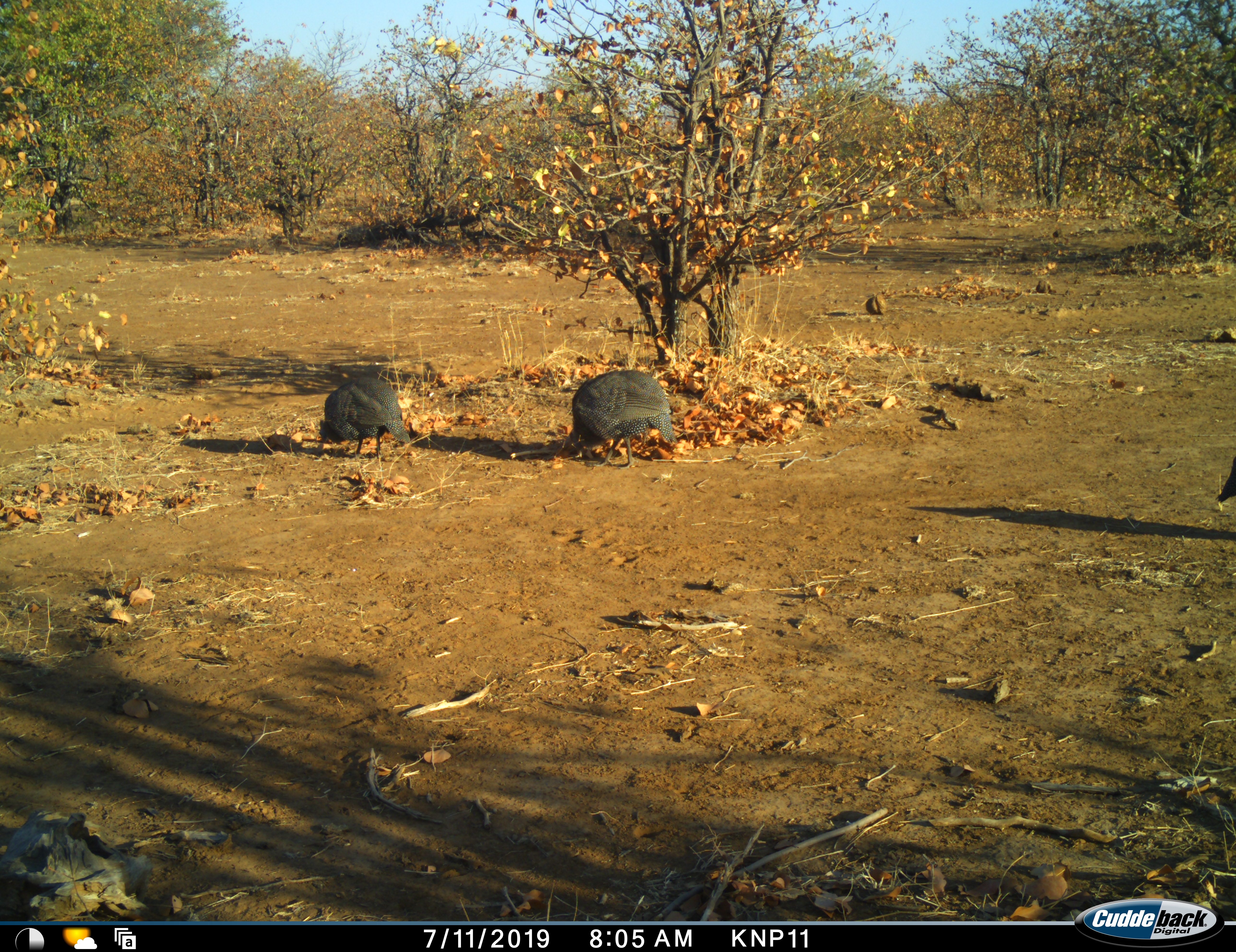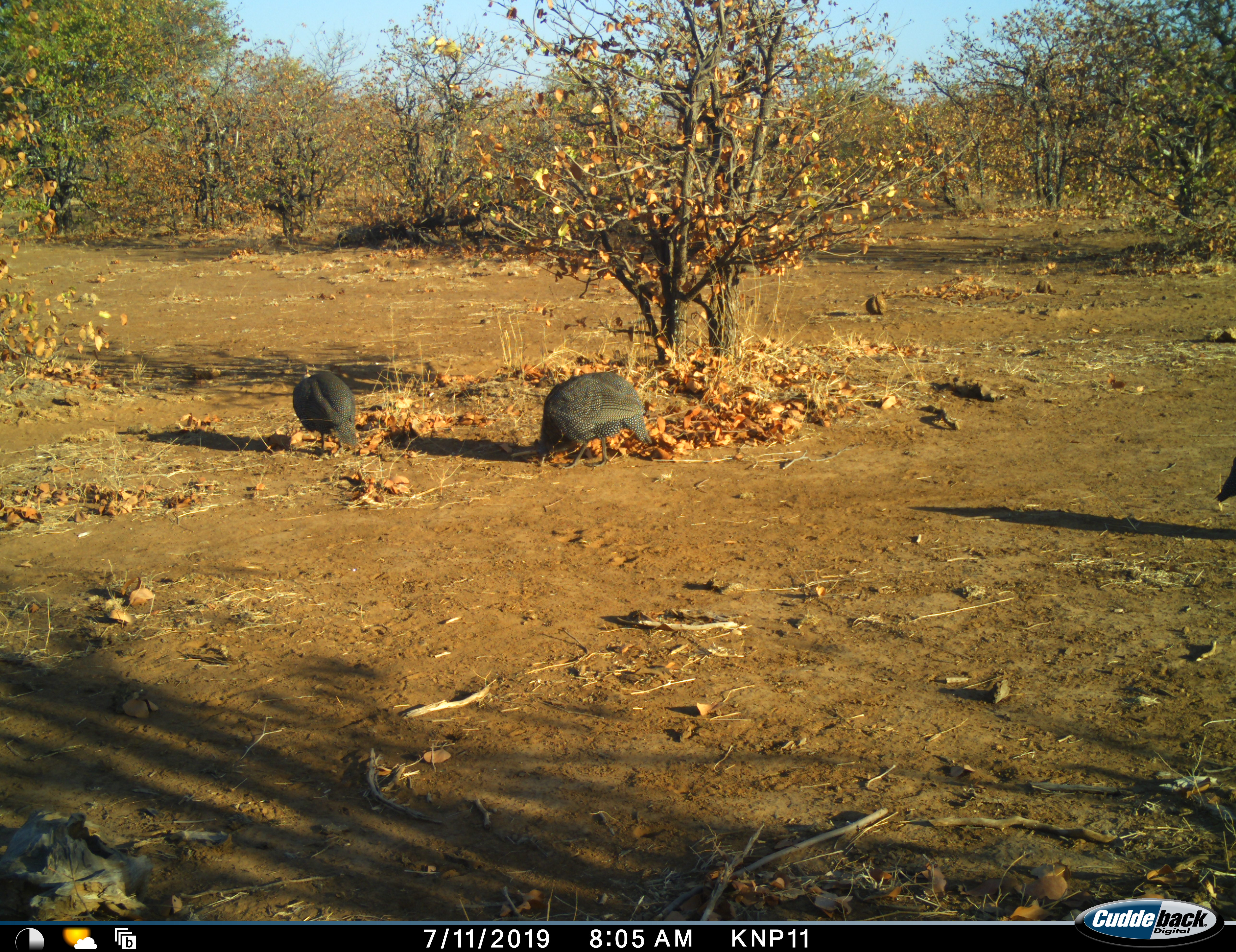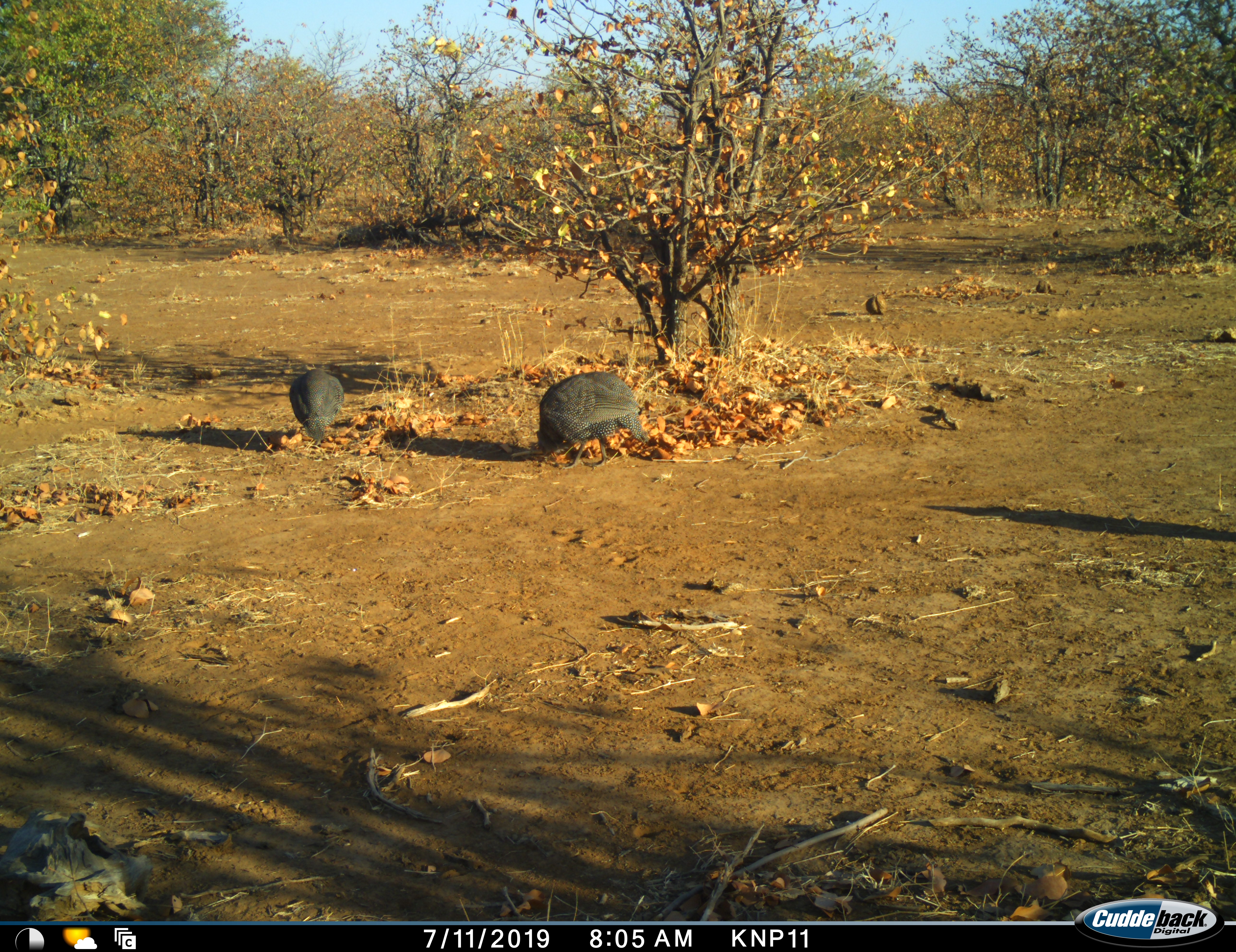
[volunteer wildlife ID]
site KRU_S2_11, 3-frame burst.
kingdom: Animalia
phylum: Chordata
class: Aves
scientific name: Aves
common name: bird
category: birdother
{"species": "birdother (bird) (Aves)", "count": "2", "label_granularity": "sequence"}